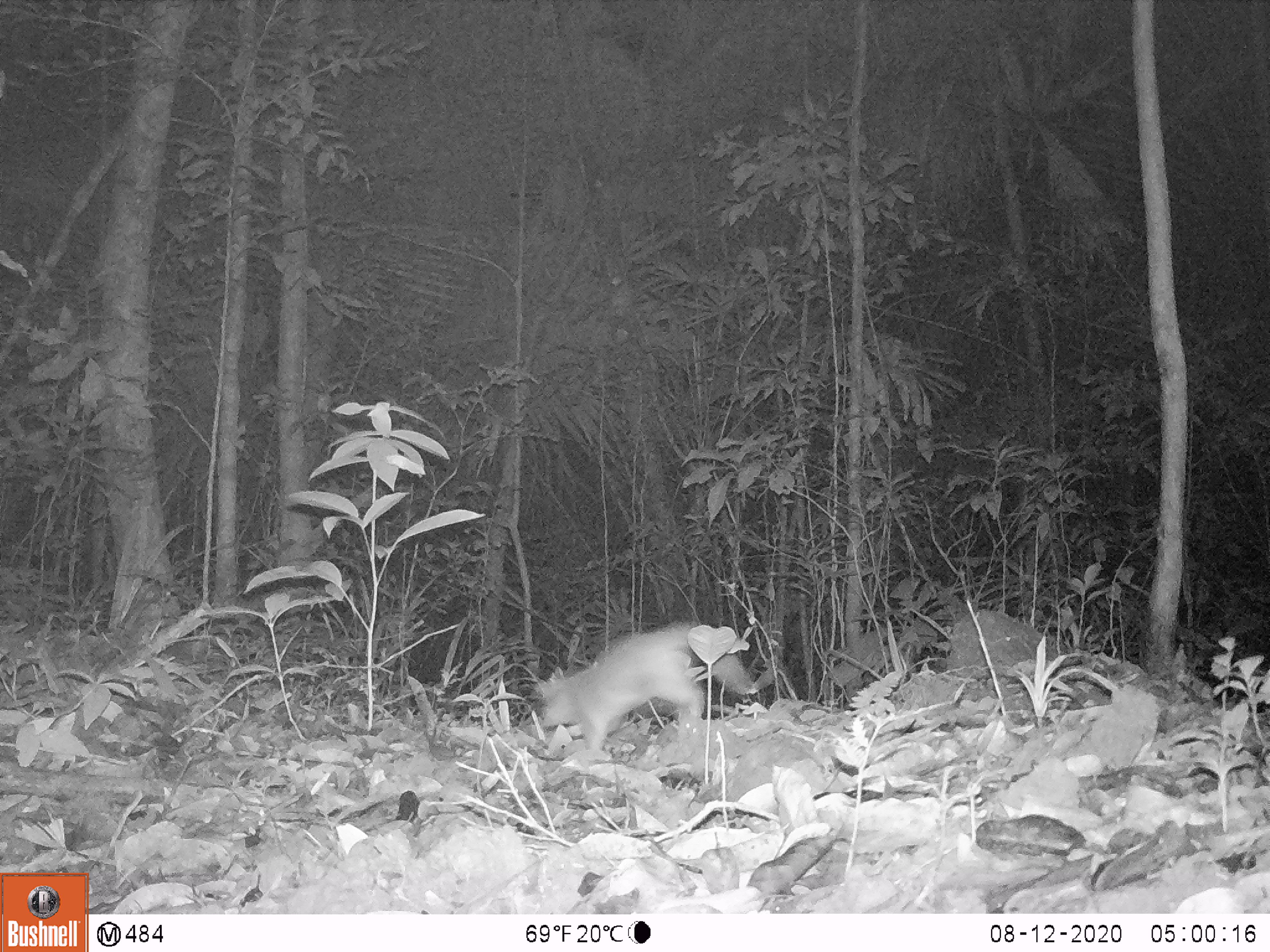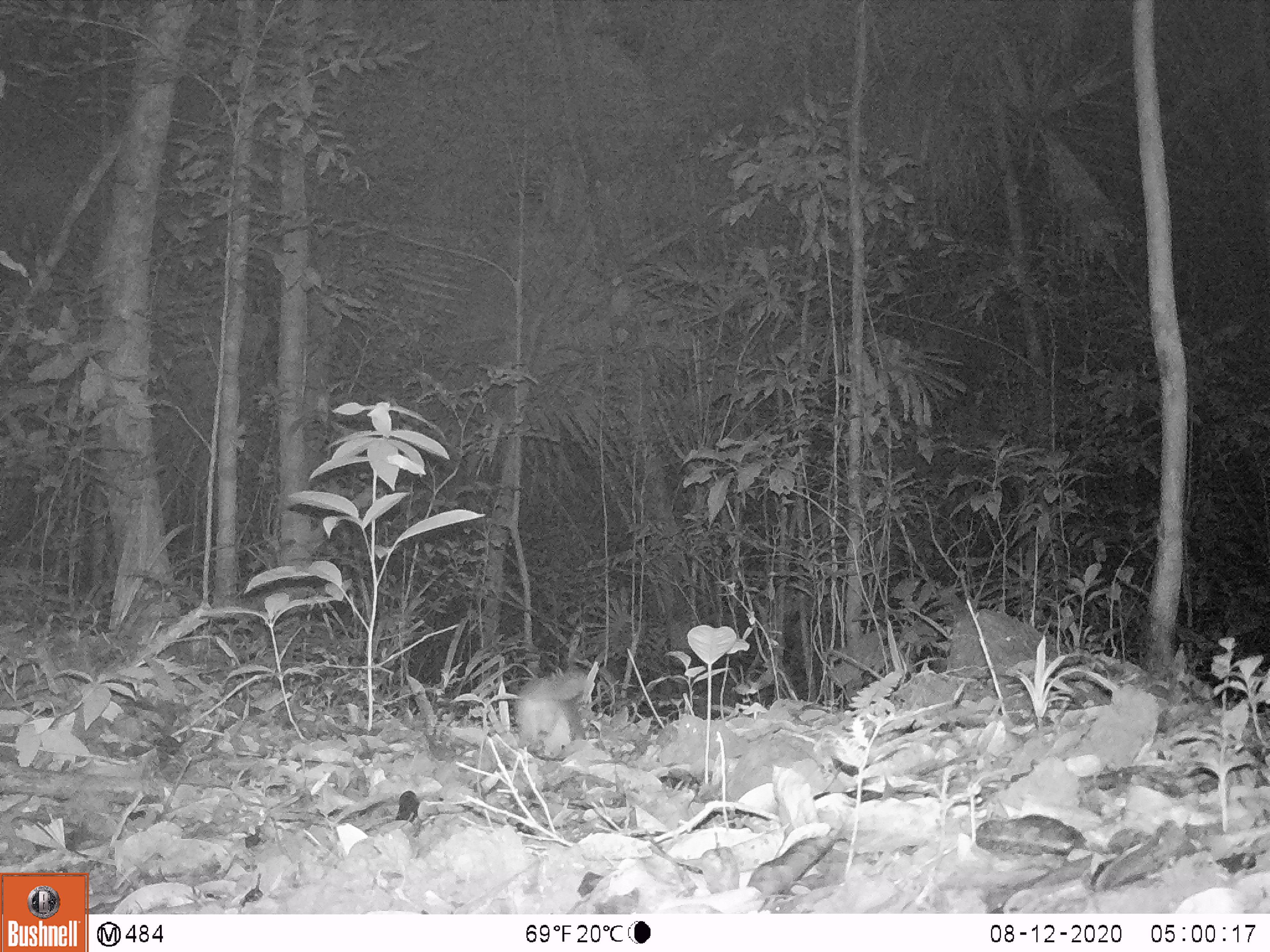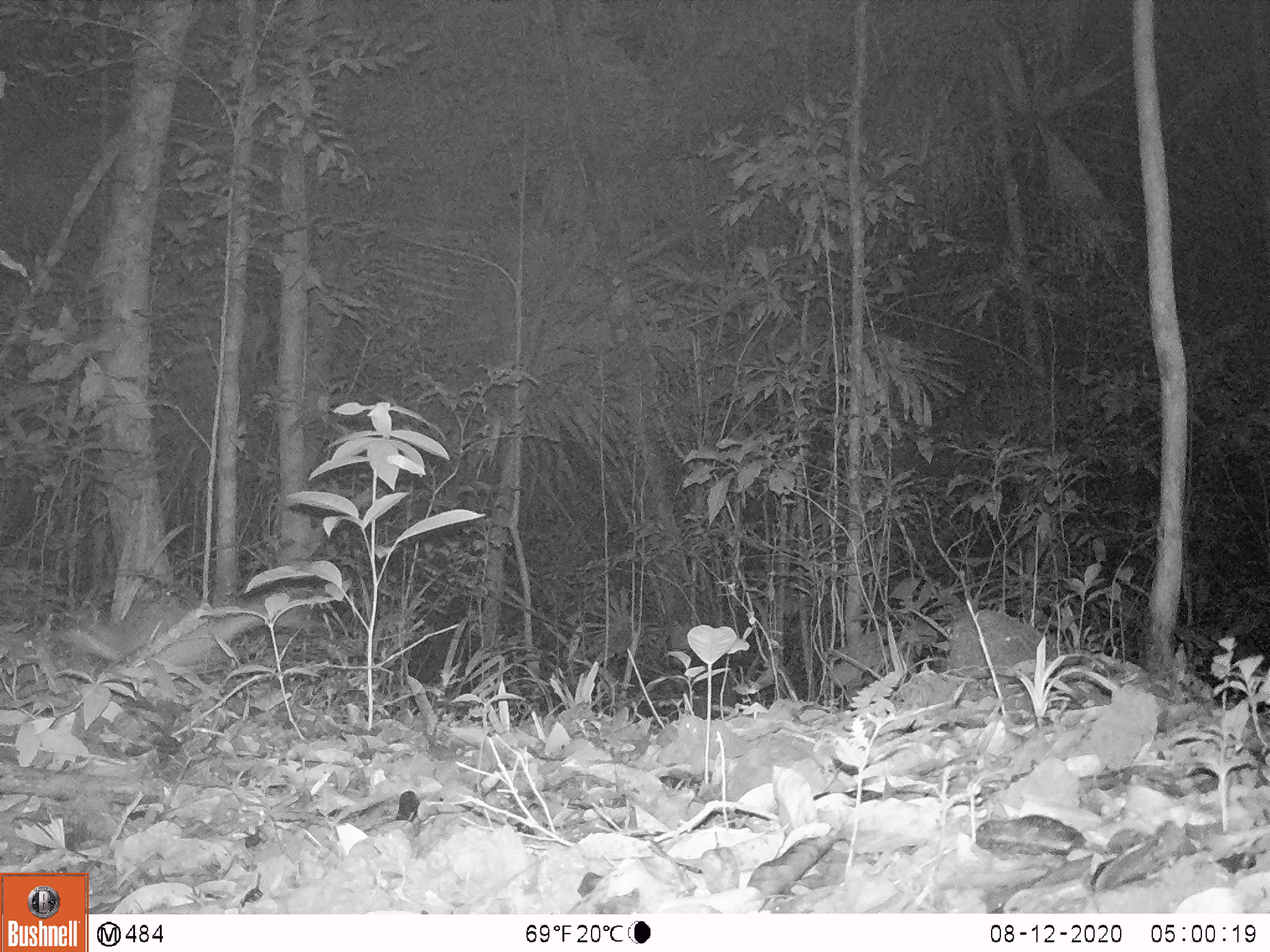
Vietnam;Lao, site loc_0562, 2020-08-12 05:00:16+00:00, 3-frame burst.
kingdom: Animalia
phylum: Chordata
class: Mammalia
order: Carnivora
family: Mustelidae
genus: Melogale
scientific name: Melogale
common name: ferret badger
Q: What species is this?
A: Ferret badger (Melogale).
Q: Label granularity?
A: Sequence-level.